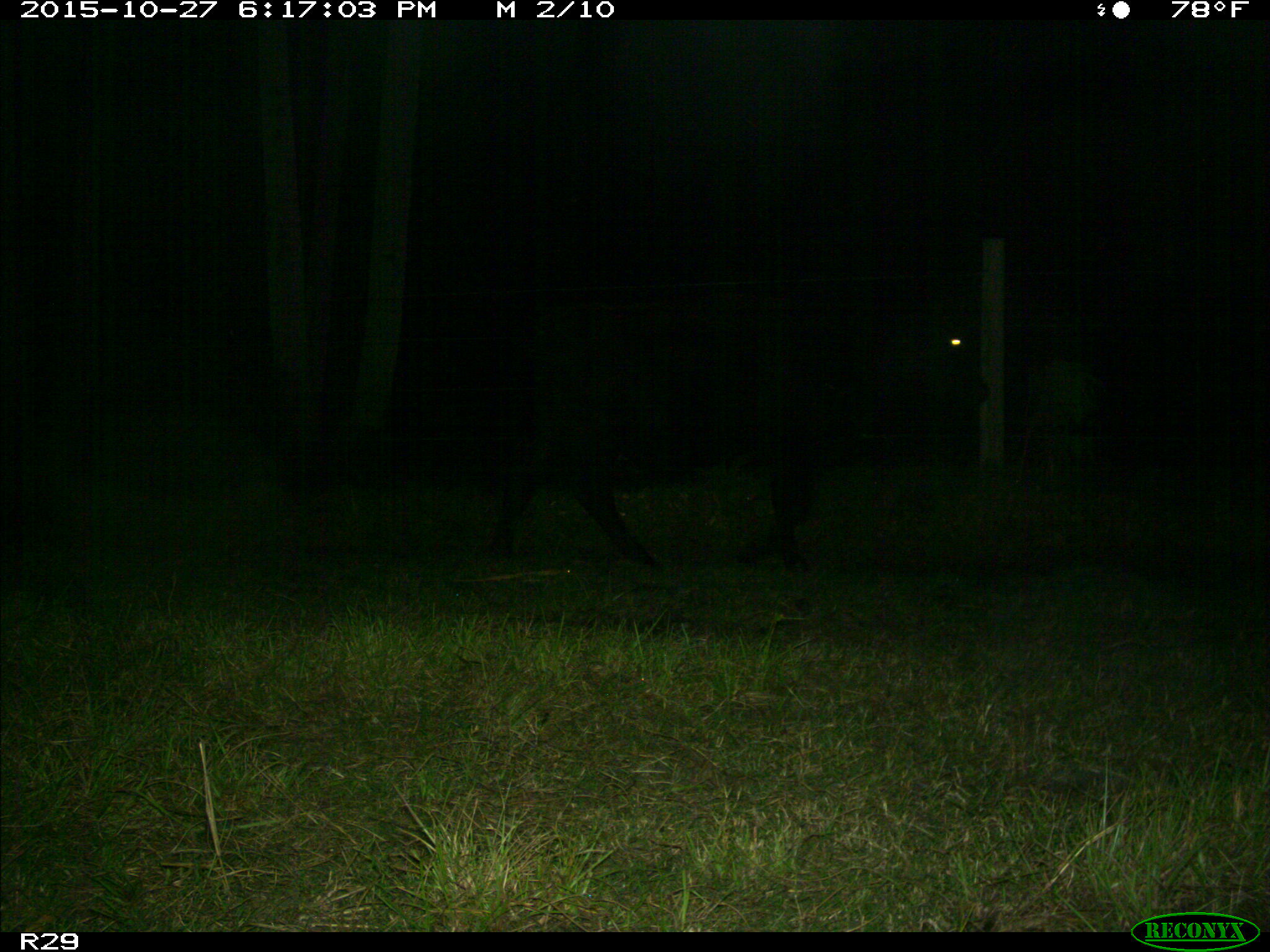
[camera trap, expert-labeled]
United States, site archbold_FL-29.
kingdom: Animalia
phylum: Chordata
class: Mammalia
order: Artiodactyla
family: Bovidae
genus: Bos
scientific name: Bos taurus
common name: domestic cow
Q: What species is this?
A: Bos taurus (domestic cow).